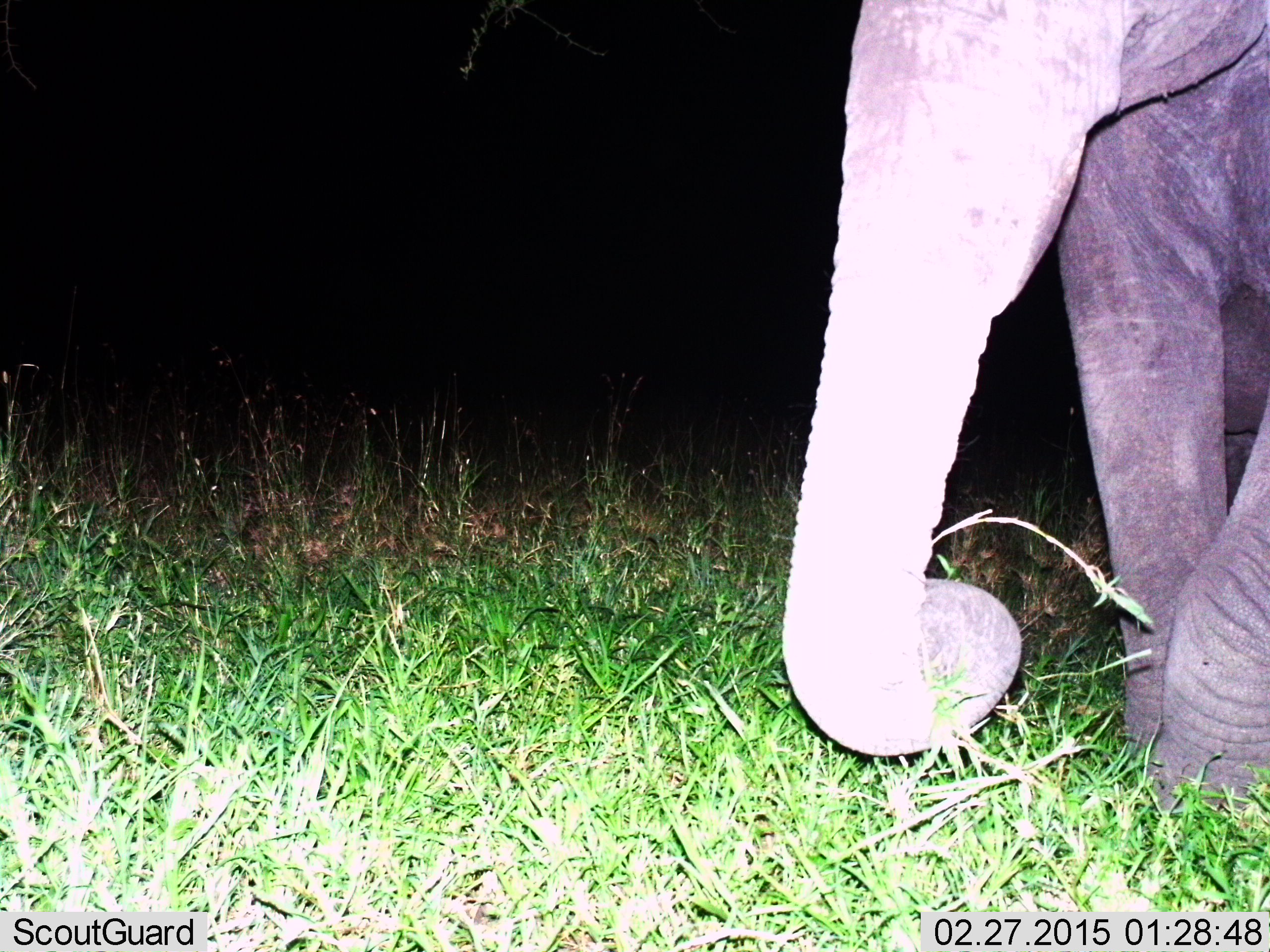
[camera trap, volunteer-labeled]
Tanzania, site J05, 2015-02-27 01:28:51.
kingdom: Animalia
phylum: Chordata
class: Mammalia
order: Proboscidea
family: Elephantidae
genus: Loxodonta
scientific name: Loxodonta africana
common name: african bush elephant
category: elephant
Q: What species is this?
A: Elephant (african bush elephant) (Loxodonta africana).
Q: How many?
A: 1.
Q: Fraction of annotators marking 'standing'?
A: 30%.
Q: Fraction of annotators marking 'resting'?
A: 0%.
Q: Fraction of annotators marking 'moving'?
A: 20%.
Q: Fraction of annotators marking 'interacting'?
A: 0%.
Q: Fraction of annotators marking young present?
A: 0%.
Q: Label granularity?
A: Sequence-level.